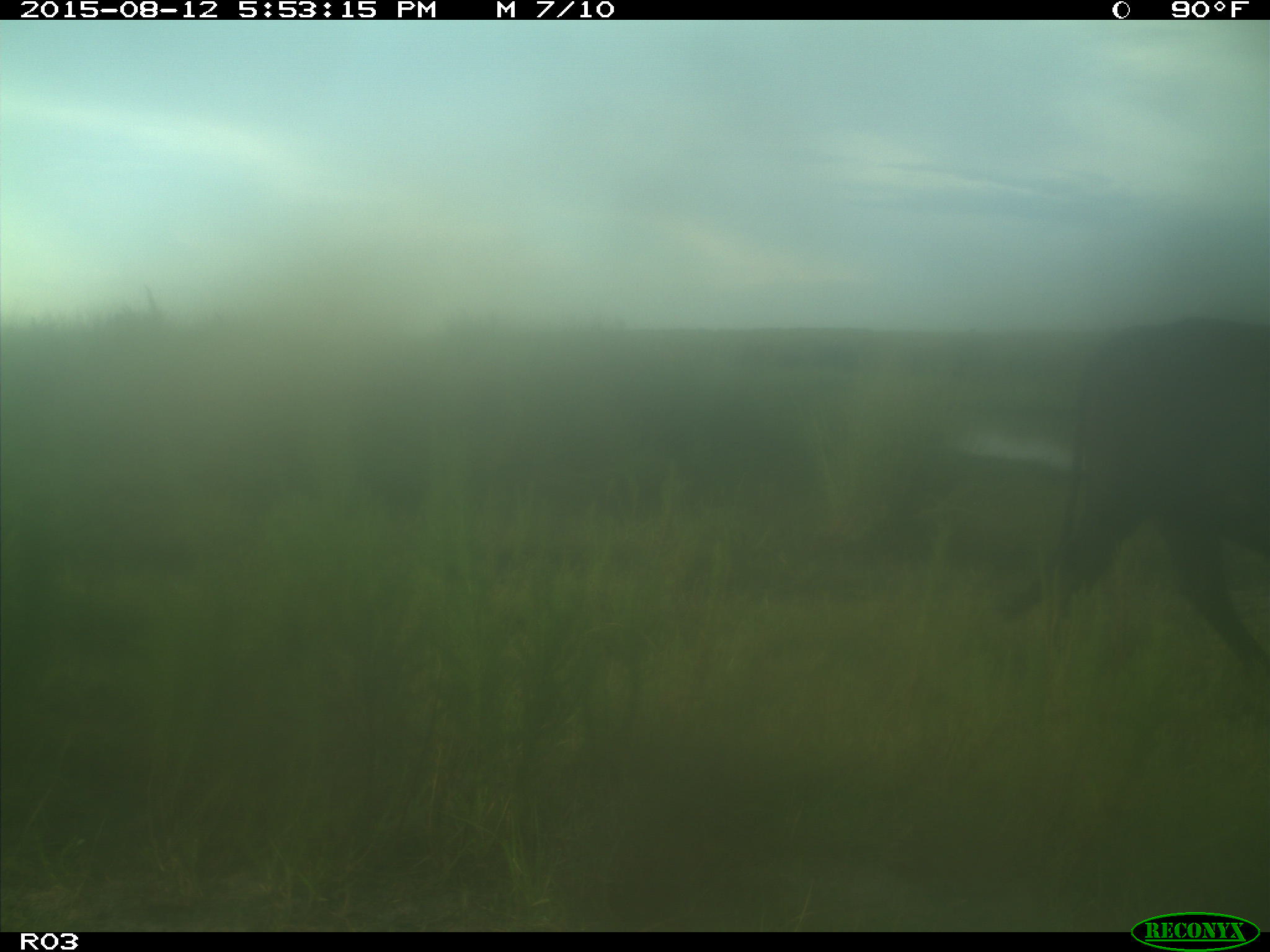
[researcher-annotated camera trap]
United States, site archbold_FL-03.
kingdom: Animalia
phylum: Chordata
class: Mammalia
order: Artiodactyla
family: Bovidae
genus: Bos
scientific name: Bos taurus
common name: domestic cow